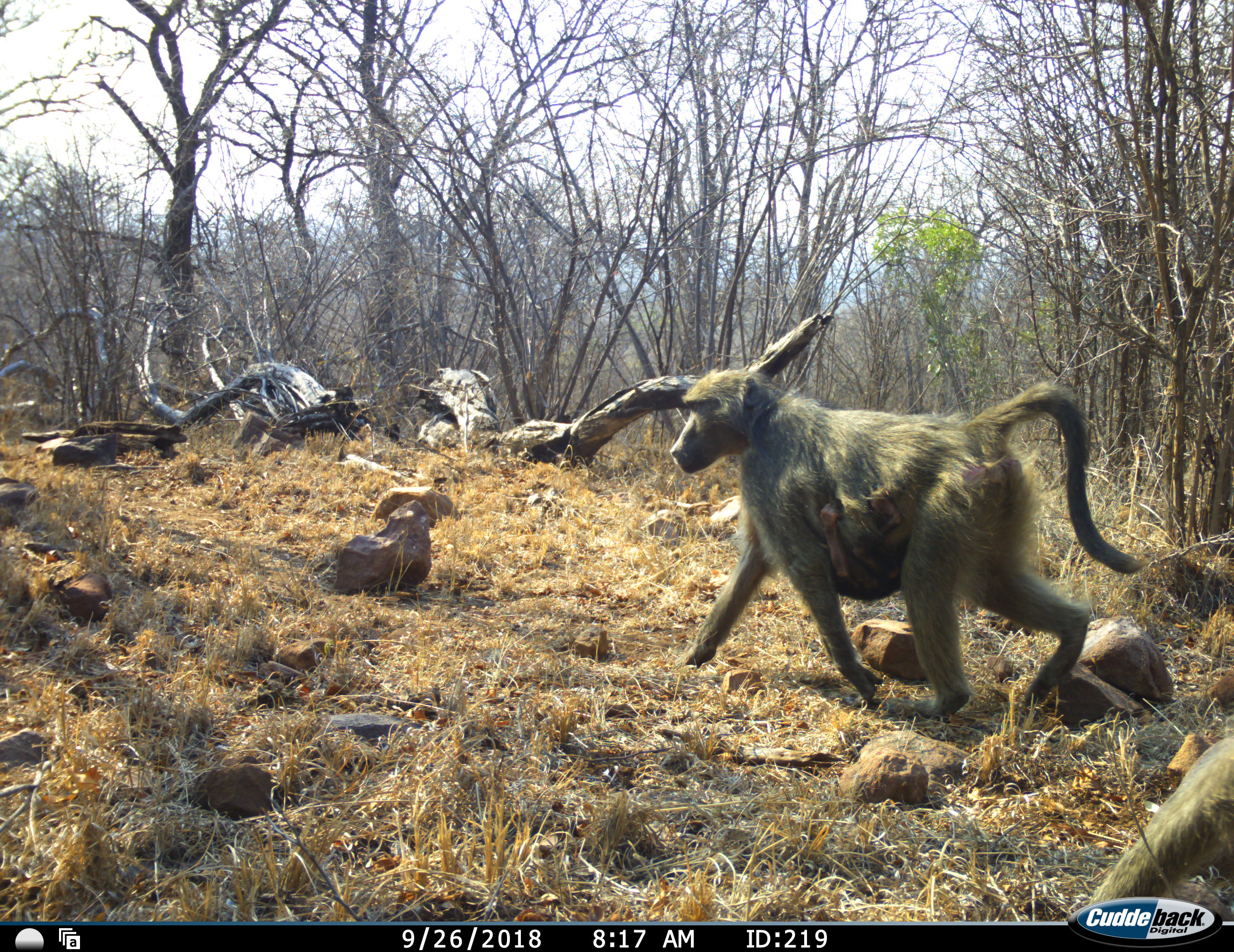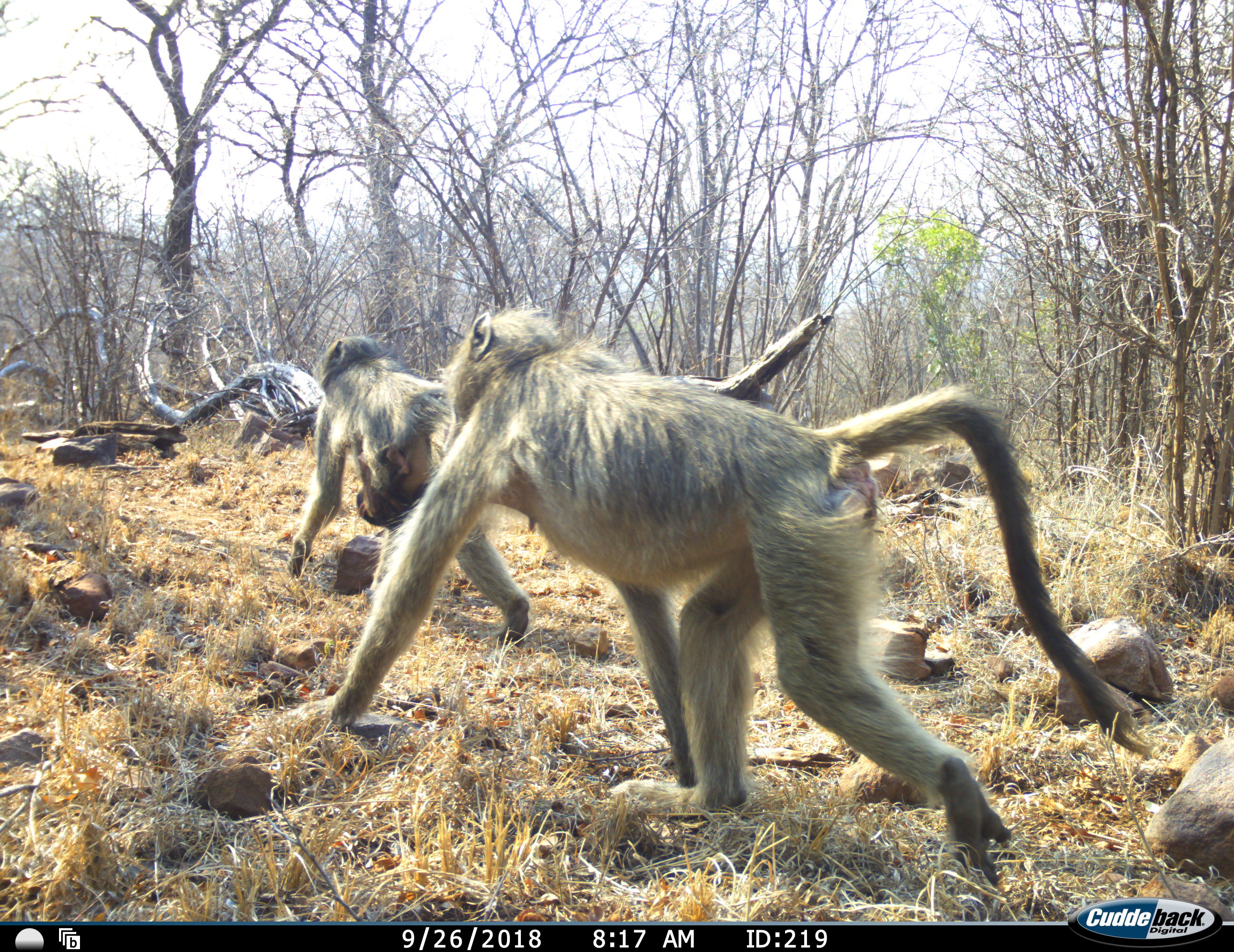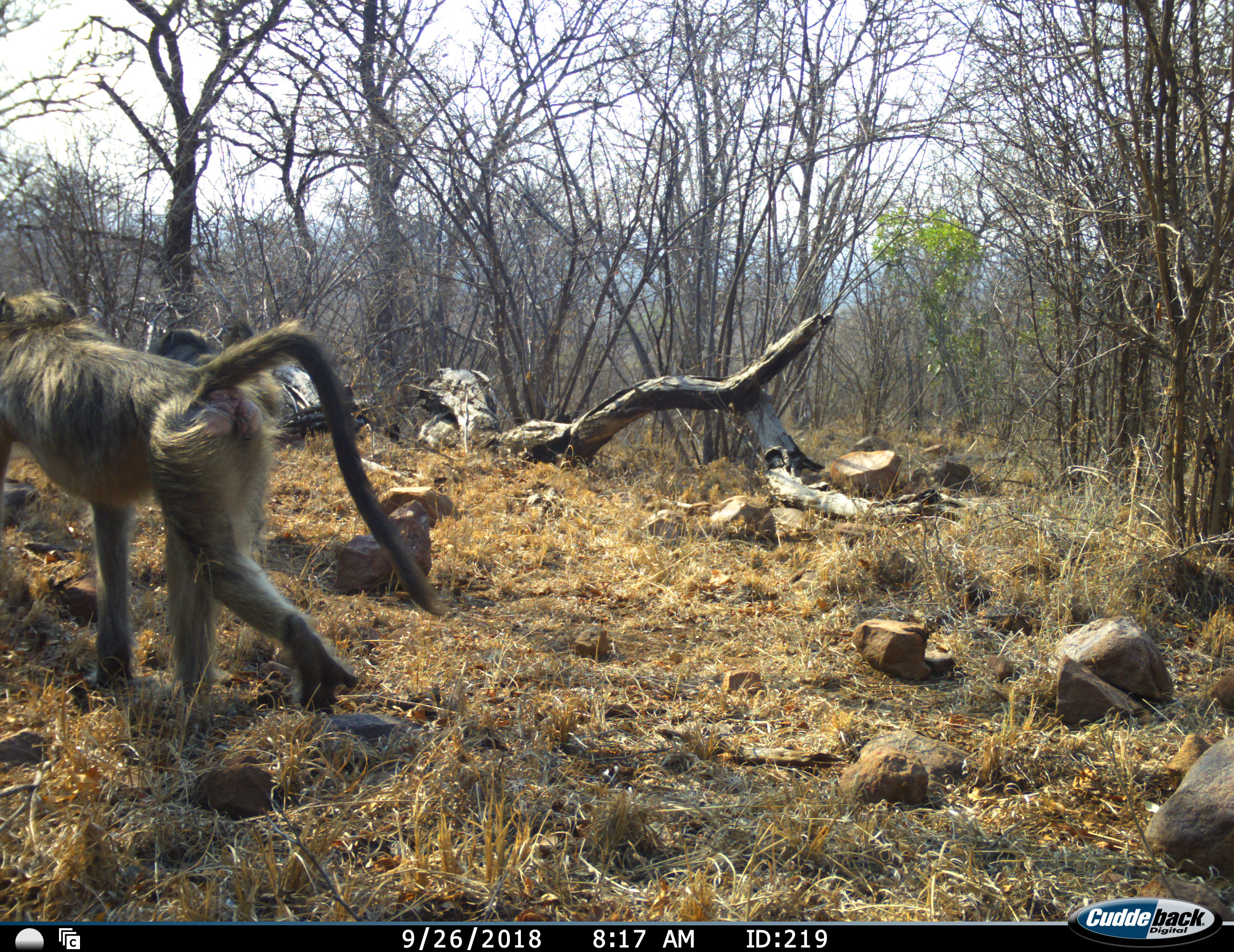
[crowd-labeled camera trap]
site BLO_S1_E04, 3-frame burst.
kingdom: Animalia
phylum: Chordata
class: Mammalia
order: Primates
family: Cercopithecidae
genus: Papio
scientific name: Papio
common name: baboon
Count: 3.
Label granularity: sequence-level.